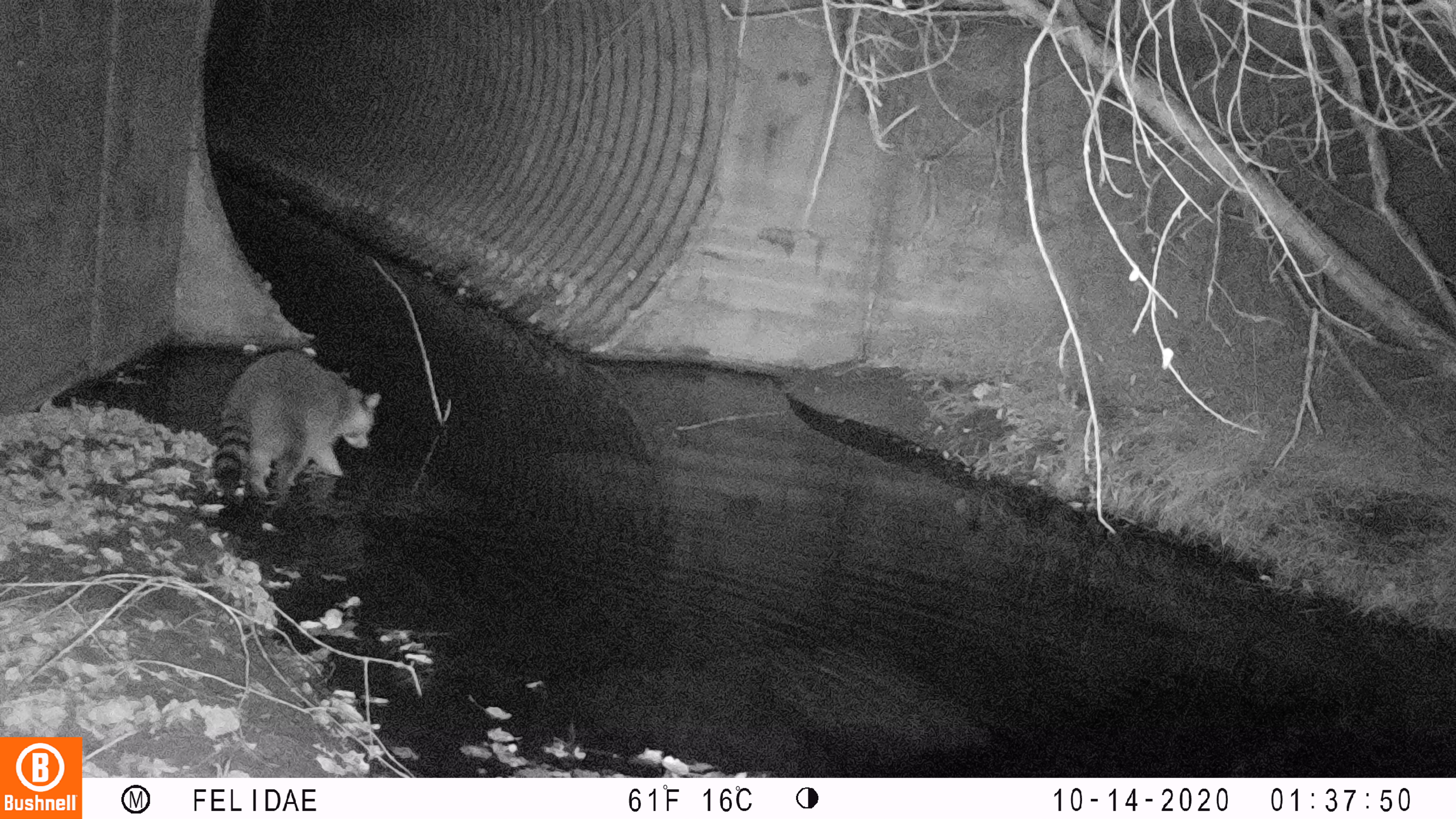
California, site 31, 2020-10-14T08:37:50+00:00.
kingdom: Animalia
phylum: Chordata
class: Mammalia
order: Carnivora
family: Procyonidae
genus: Procyon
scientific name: Procyon lotor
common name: raccoon